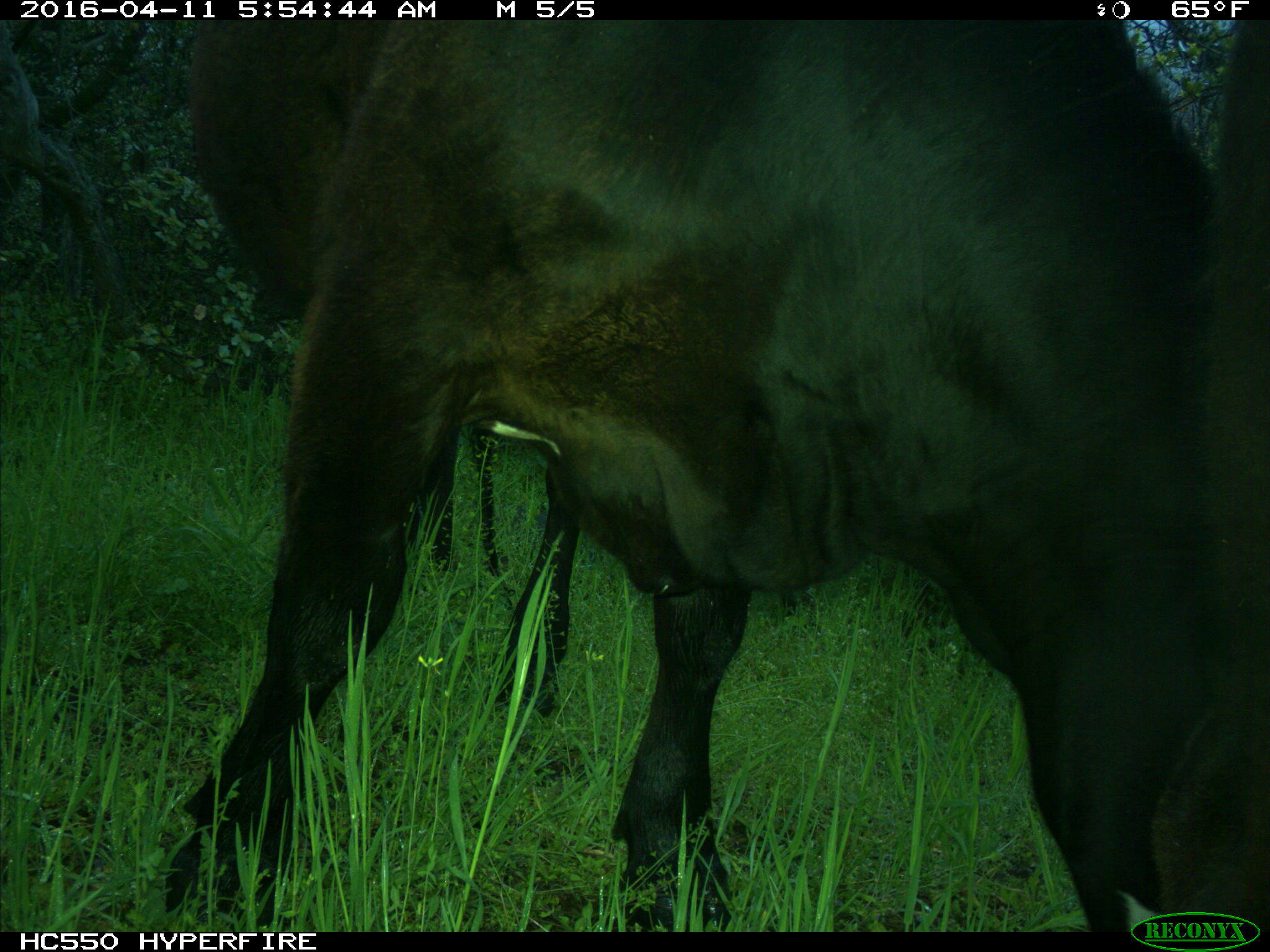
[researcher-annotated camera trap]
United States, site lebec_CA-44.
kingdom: Animalia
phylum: Chordata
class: Mammalia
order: Artiodactyla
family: Bovidae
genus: Bos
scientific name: Bos taurus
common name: domestic cow